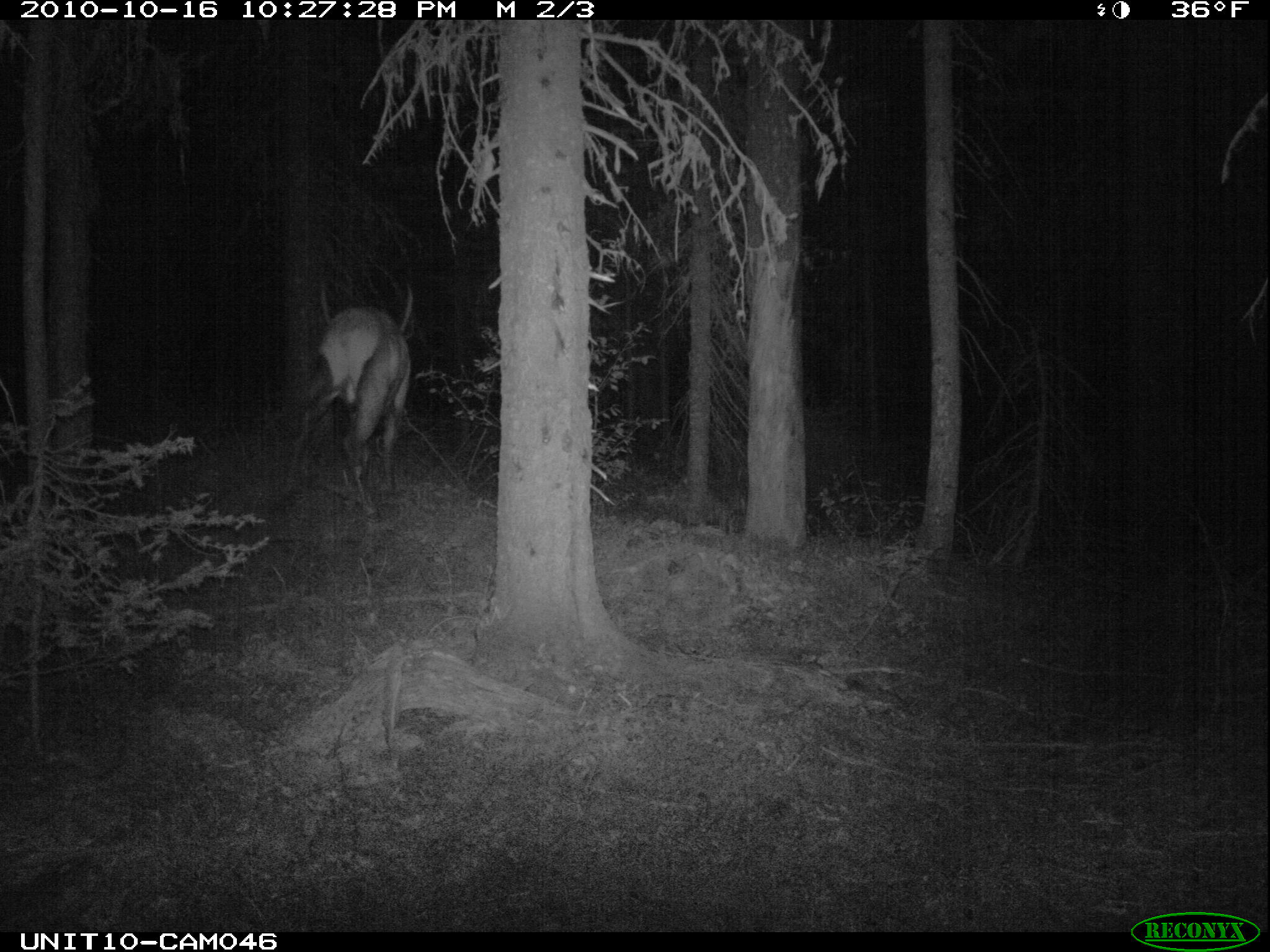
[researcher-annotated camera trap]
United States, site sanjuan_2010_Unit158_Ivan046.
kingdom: Animalia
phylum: Chordata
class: Mammalia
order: Artiodactyla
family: Cervidae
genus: Cervus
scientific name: Cervus elaphus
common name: red deer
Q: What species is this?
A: Cervus elaphus (red deer).